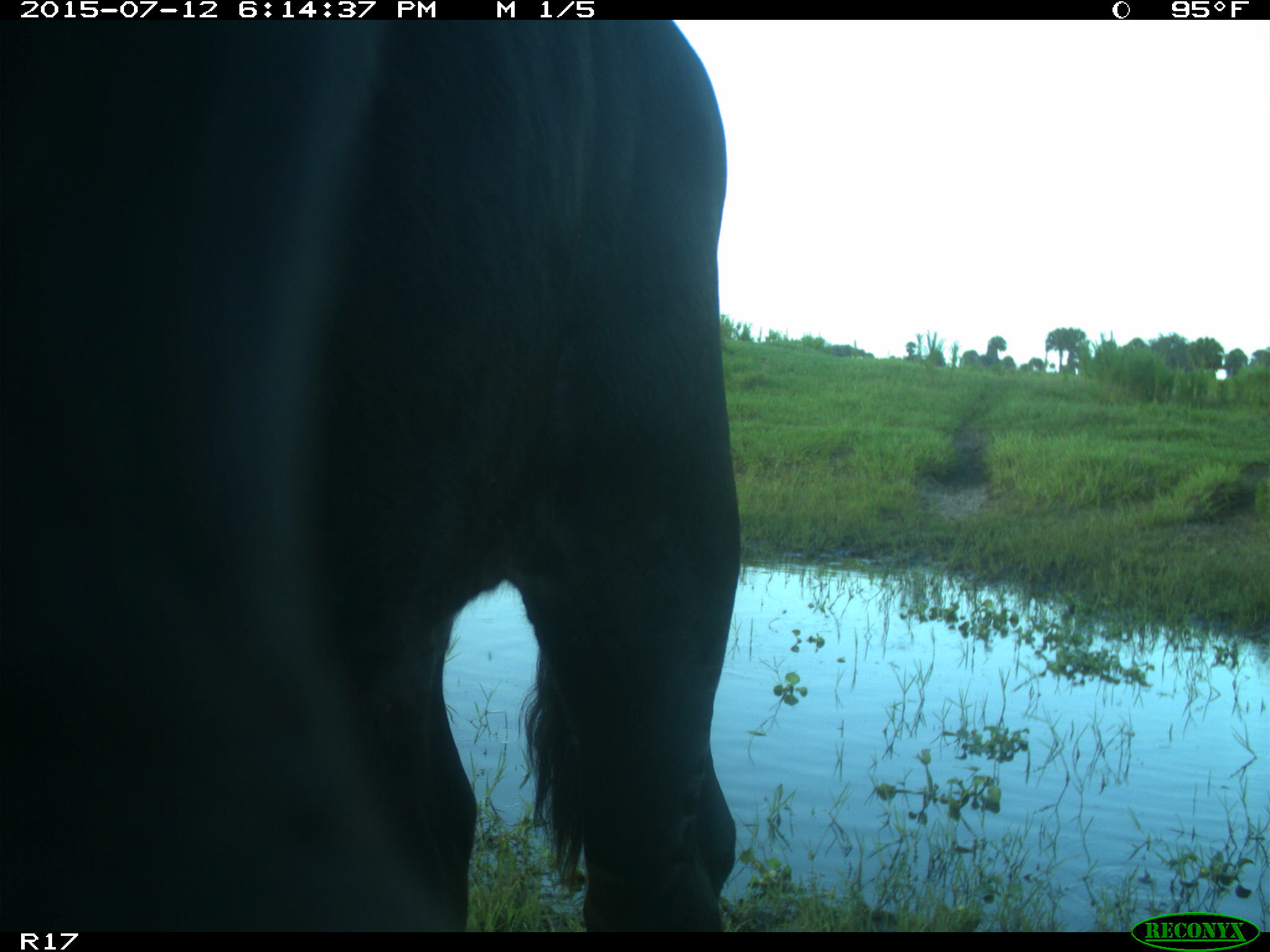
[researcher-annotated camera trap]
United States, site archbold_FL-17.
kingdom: Animalia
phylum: Chordata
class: Mammalia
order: Artiodactyla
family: Bovidae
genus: Bos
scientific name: Bos taurus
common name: domestic cow